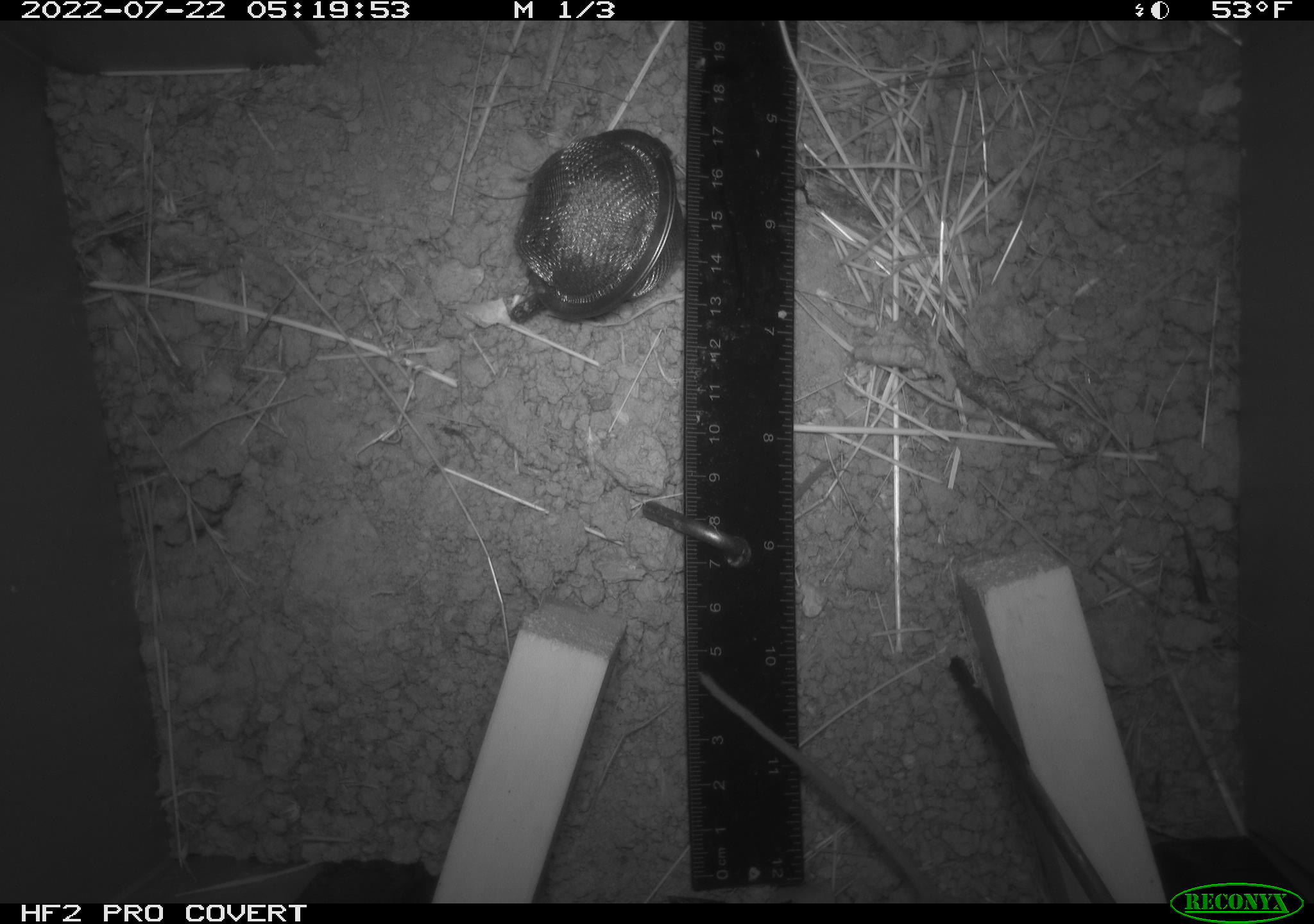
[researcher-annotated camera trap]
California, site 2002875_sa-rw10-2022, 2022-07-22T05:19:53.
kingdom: Animalia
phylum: Chordata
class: Mammalia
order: Rodentia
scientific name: Rodentia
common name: mouse species